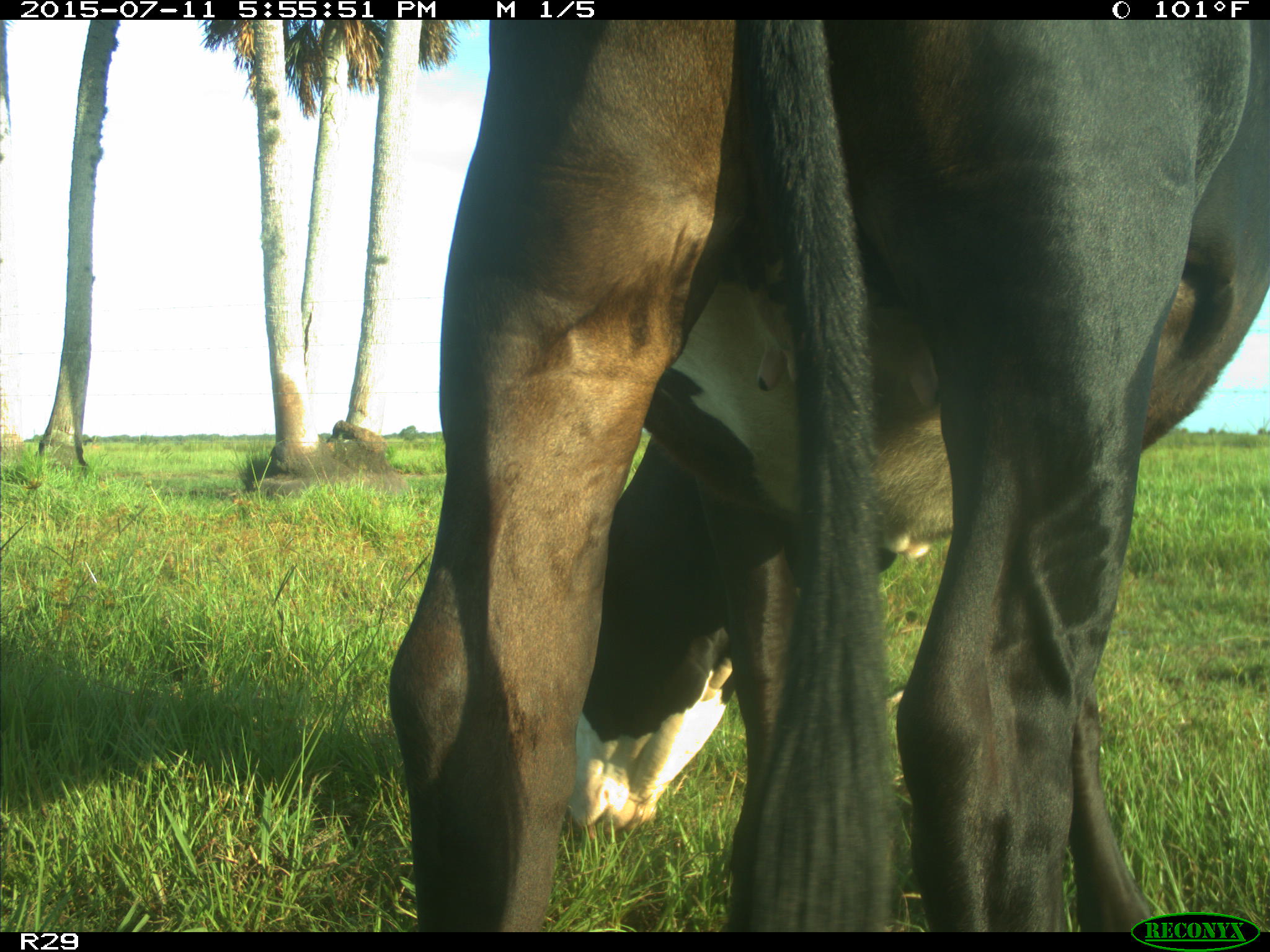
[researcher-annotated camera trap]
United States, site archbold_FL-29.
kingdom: Animalia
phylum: Chordata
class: Mammalia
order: Artiodactyla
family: Bovidae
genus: Bos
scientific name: Bos taurus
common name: domestic cow